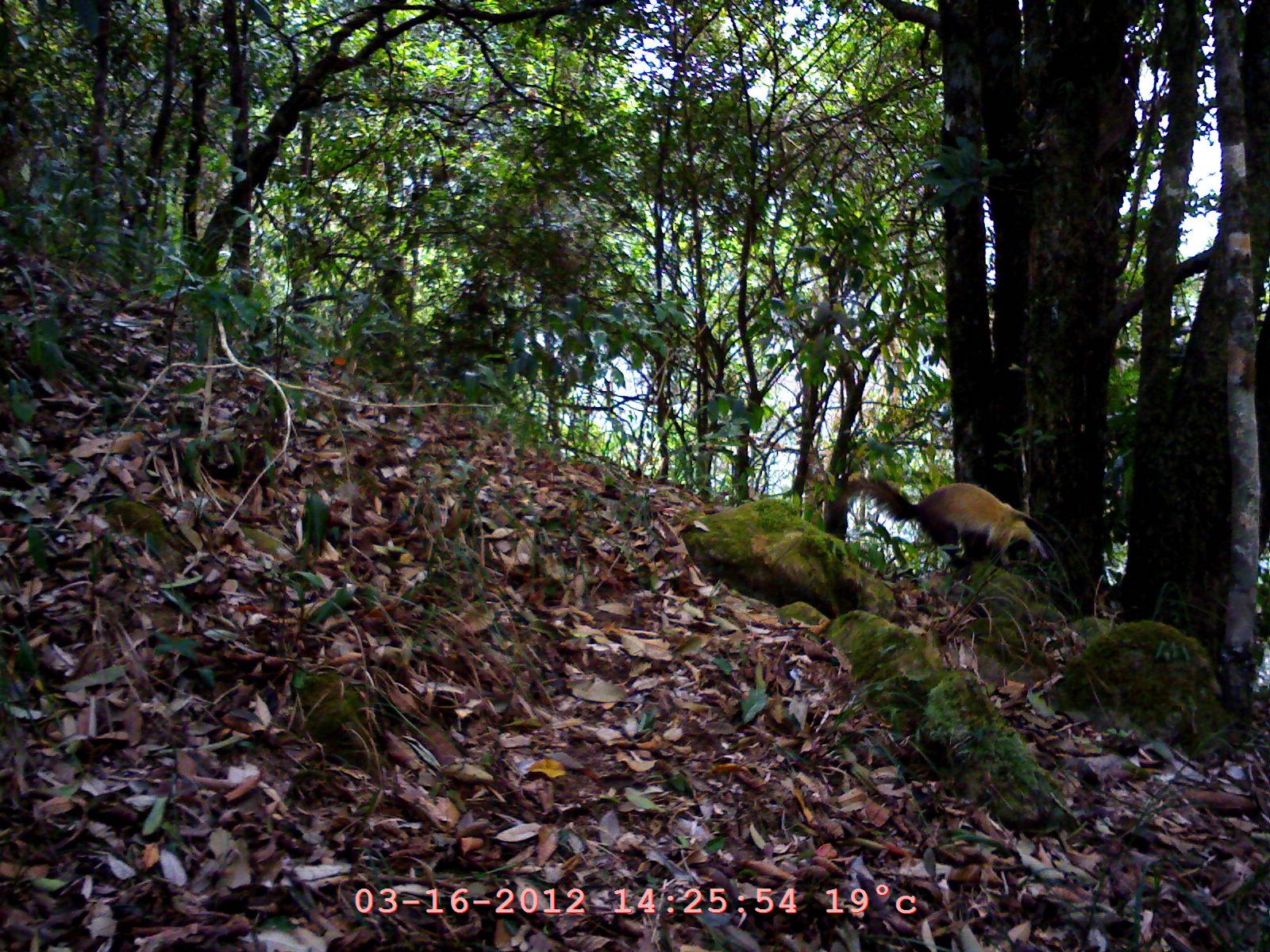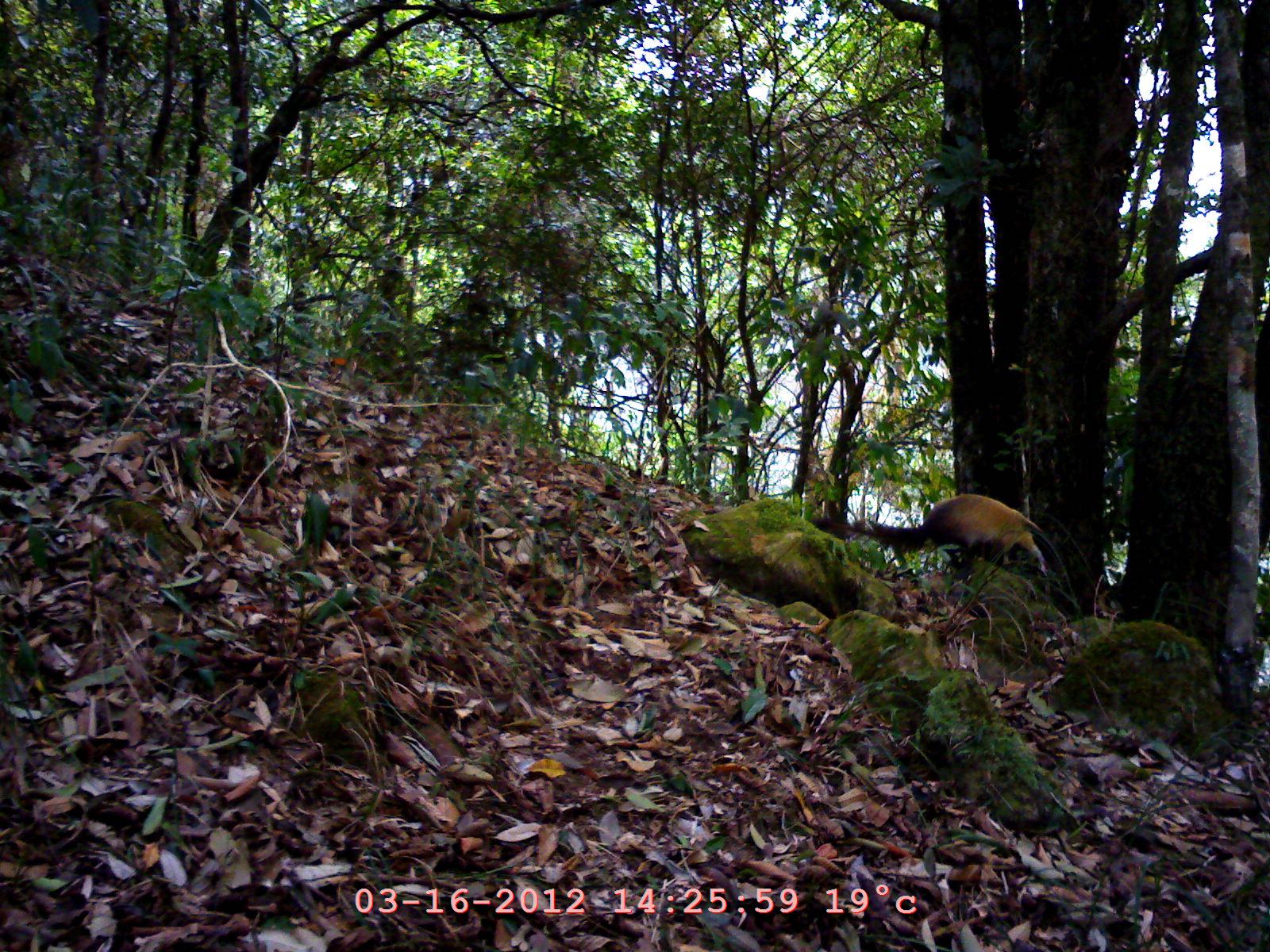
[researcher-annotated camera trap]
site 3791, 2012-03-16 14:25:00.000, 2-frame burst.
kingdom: Animalia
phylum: Chordata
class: Mammalia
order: Carnivora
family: Mustelidae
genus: Martes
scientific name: Martes flavigula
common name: yellow-throated marten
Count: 1.